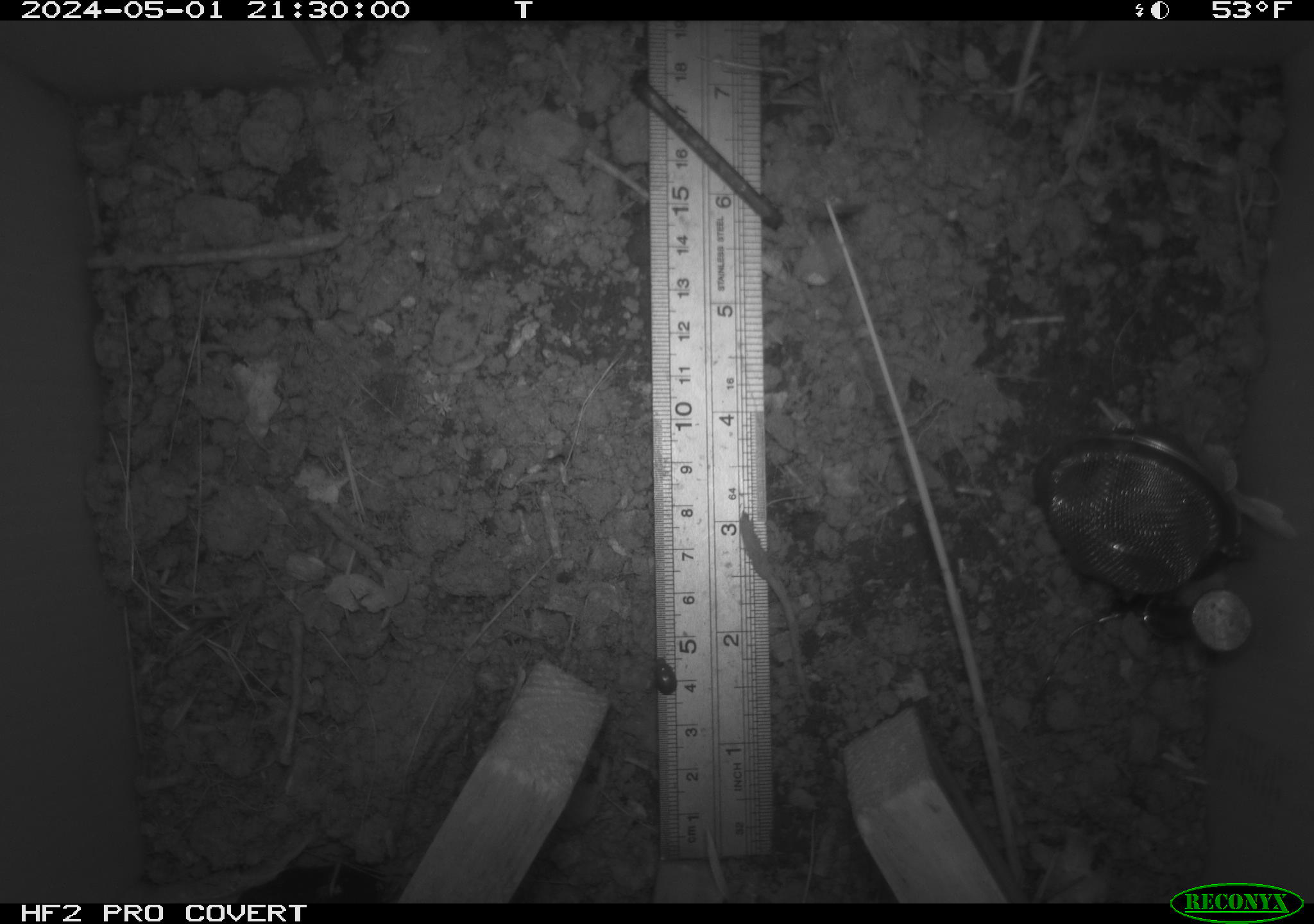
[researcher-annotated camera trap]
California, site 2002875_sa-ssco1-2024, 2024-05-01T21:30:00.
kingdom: Animalia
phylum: Arthropoda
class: Insecta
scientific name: Insecta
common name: insect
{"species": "insect (Insecta)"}